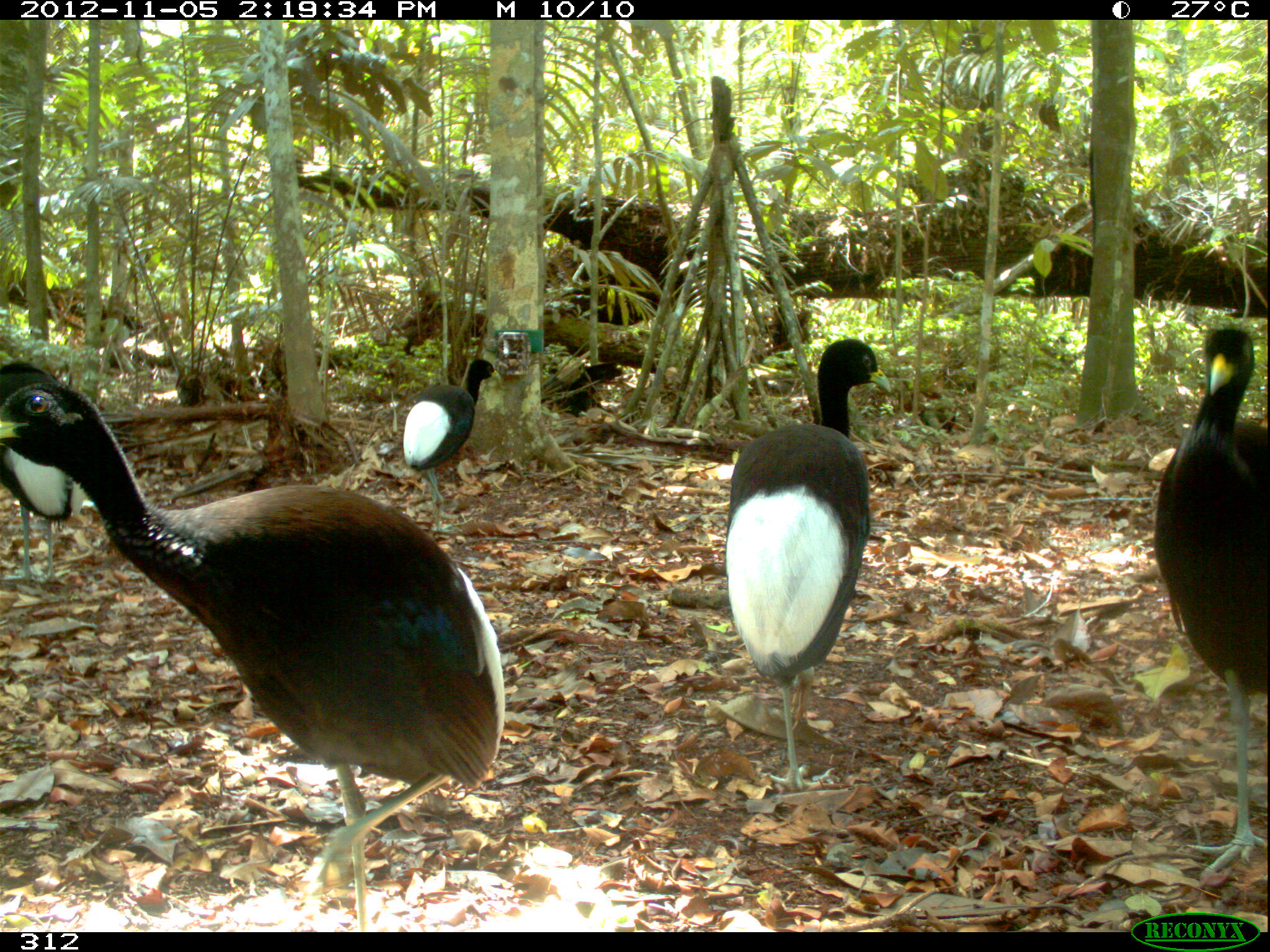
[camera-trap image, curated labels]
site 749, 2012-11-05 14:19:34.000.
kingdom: Animalia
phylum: Chordata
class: Aves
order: Gruiformes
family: Psophiidae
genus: Psophia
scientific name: Psophia leucoptera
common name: pale-winged trumpeter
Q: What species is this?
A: Psophia leucoptera (pale-winged trumpeter).